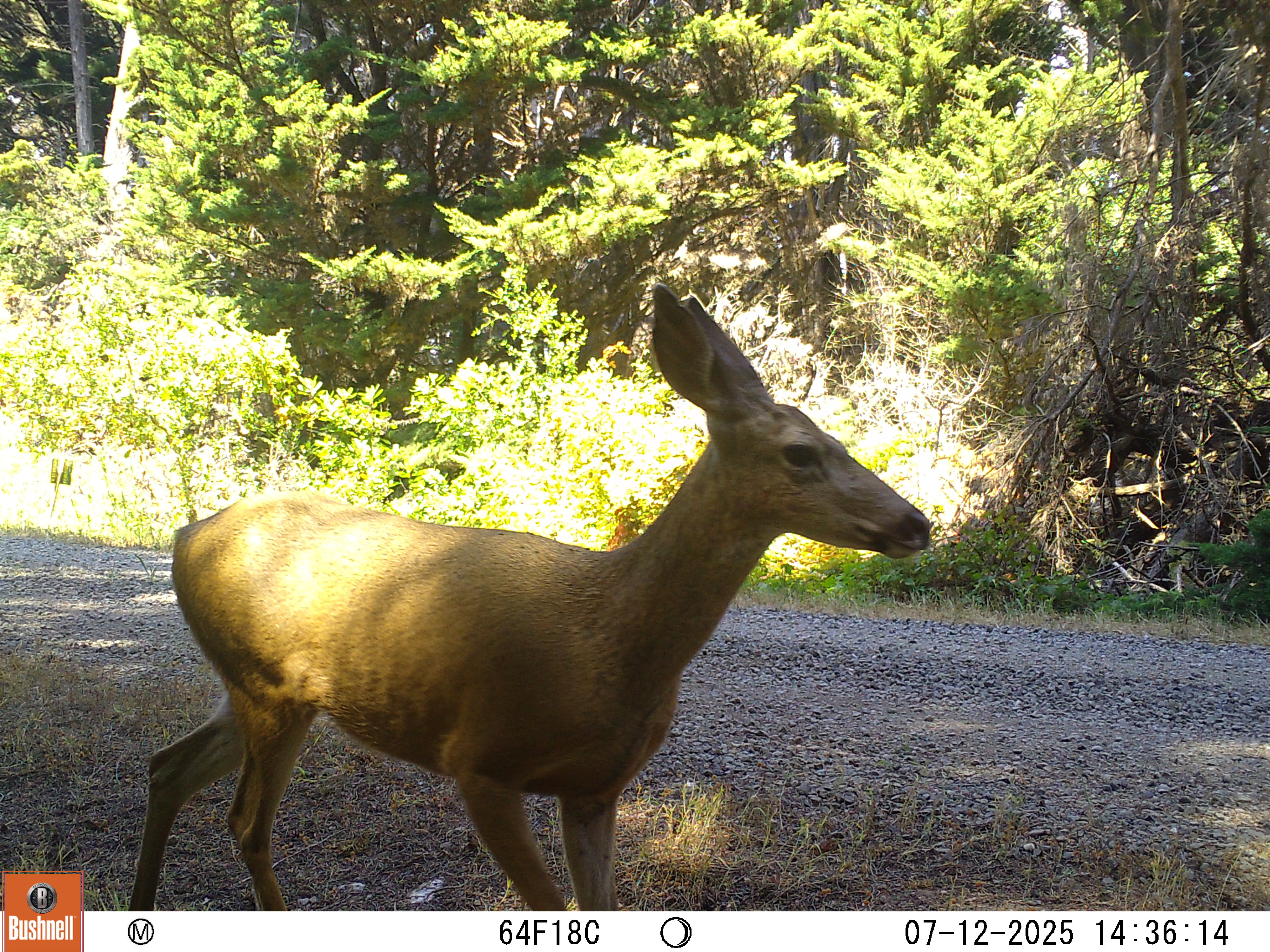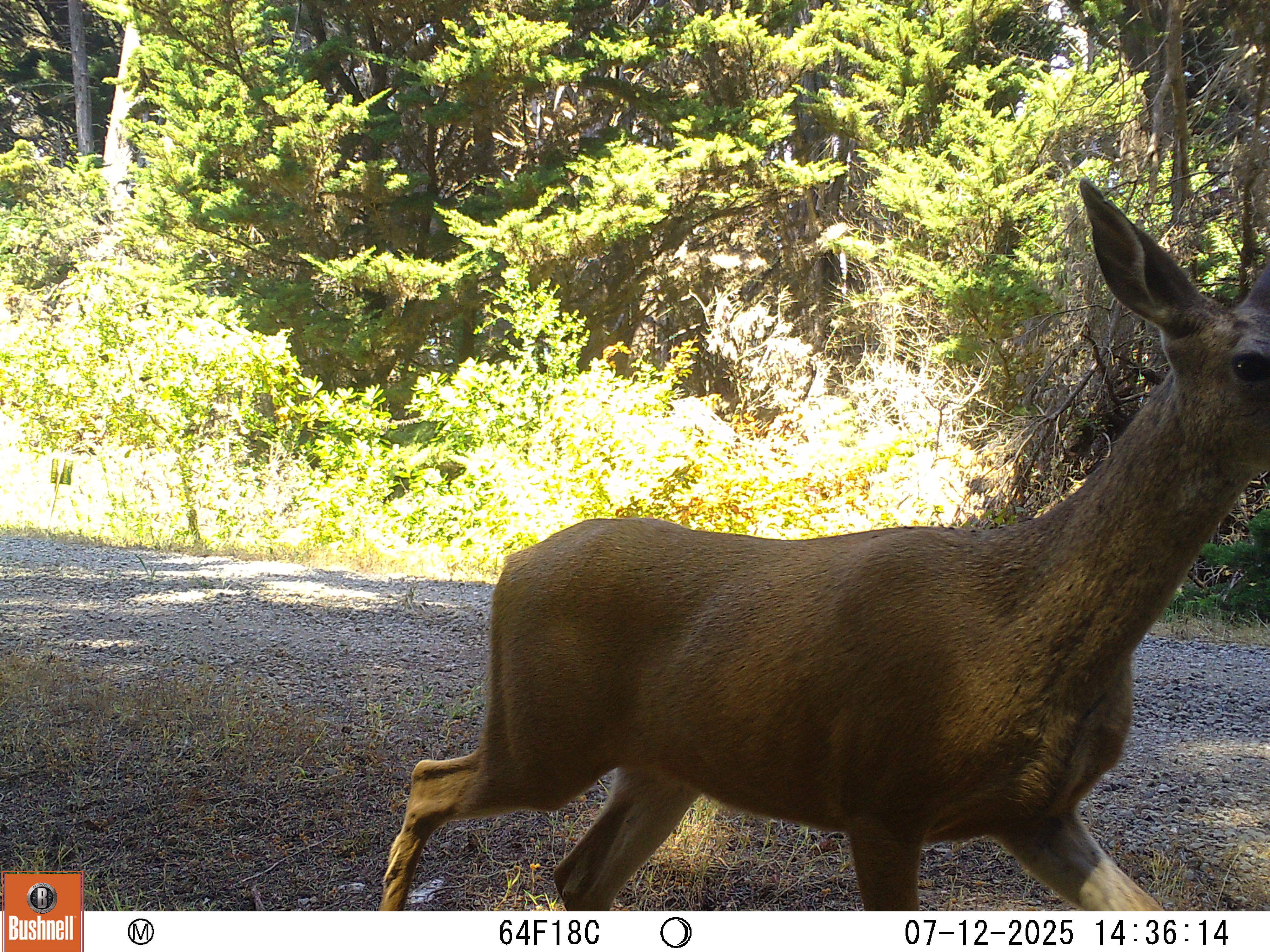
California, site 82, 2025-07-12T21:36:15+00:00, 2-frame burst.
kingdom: Animalia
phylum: Chordata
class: Mammalia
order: Artiodactyla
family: Cervidae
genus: Odocoileus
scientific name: Odocoileus hemionus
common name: mule deer